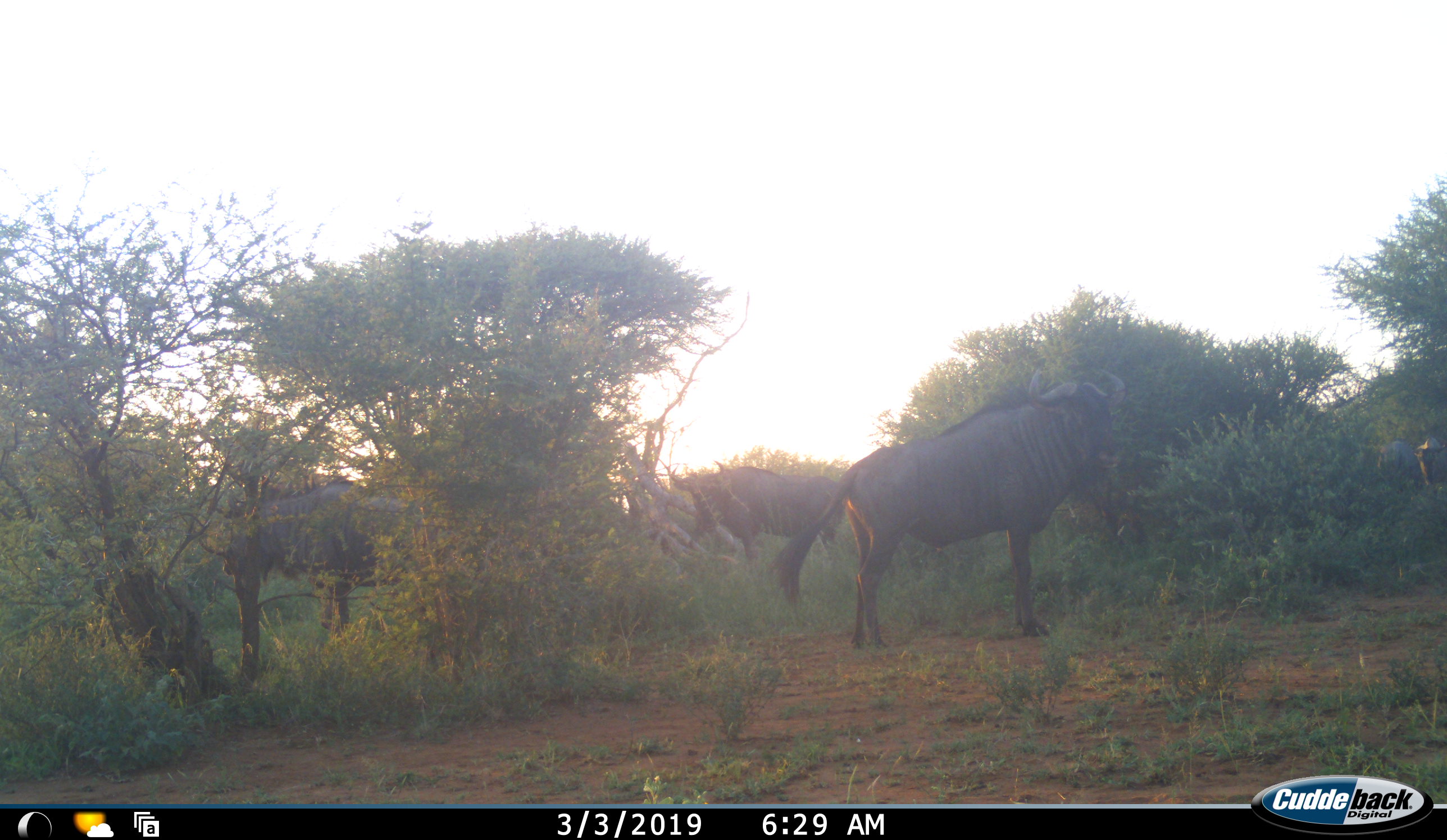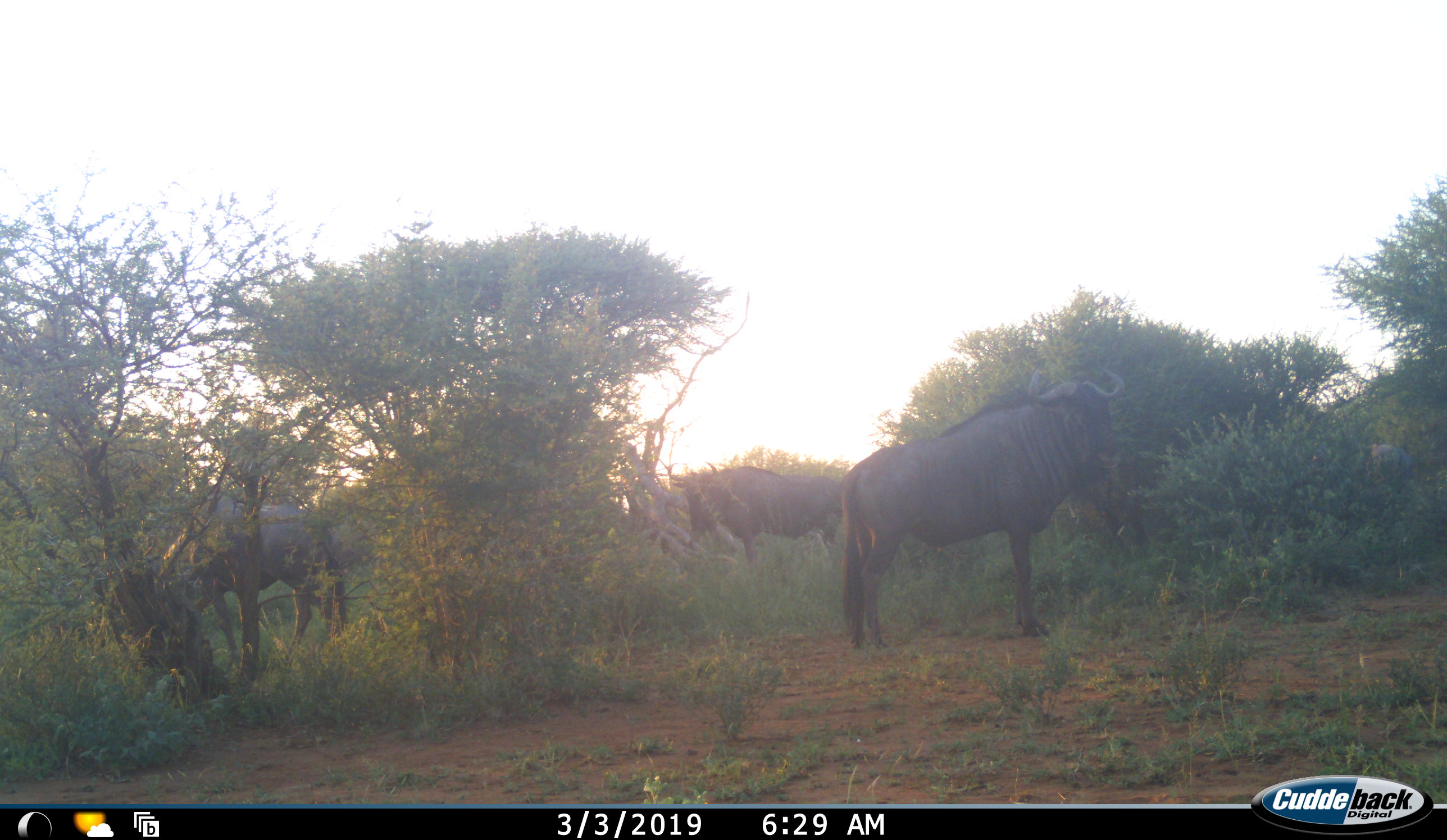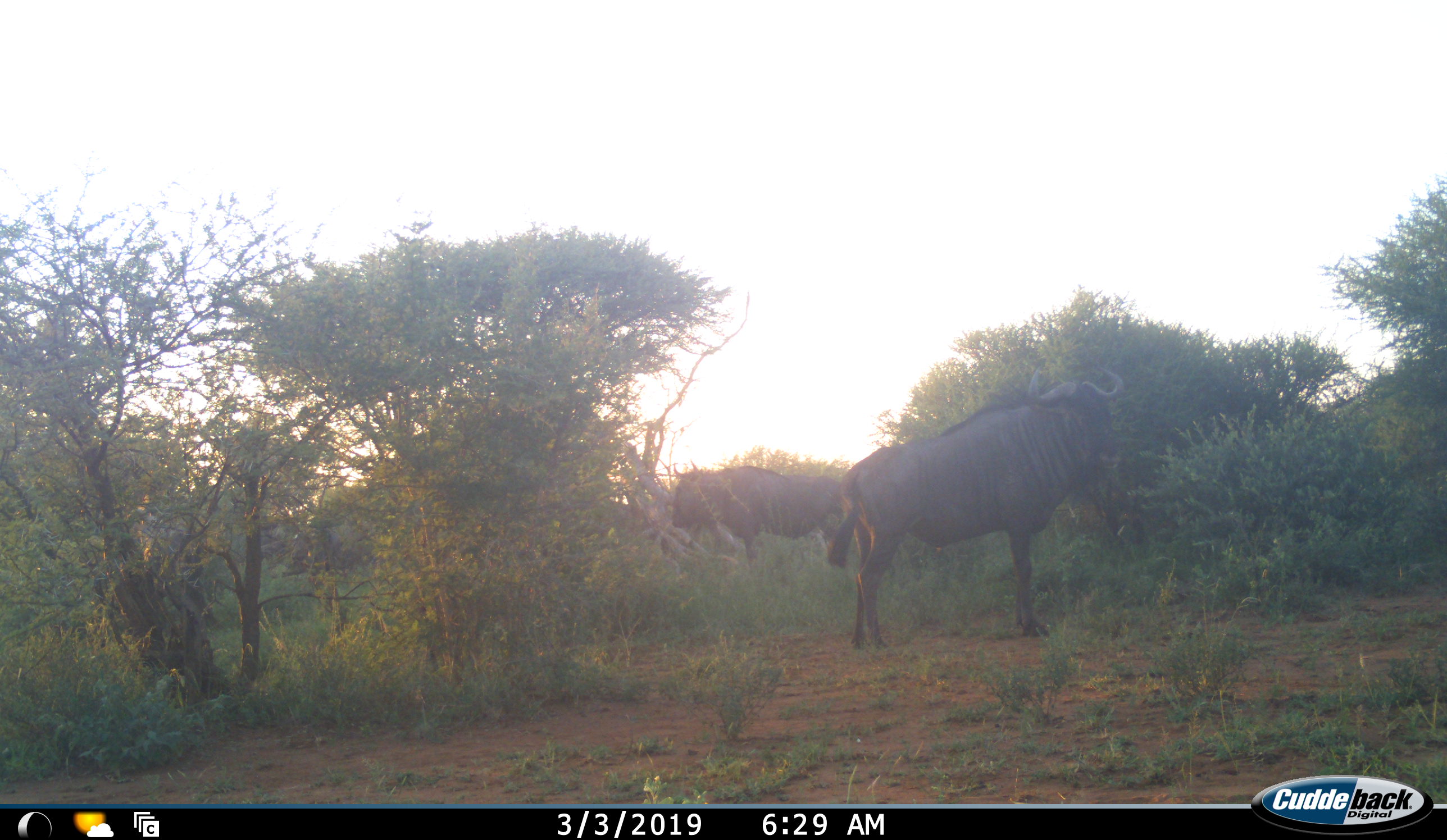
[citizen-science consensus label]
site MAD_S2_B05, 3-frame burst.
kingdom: Animalia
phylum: Chordata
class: Mammalia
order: Artiodactyla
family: Bovidae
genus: Connochaetes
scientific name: Connochaetes taurinus taurinus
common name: blue wildebeest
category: wildebeestblue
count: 4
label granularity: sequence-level